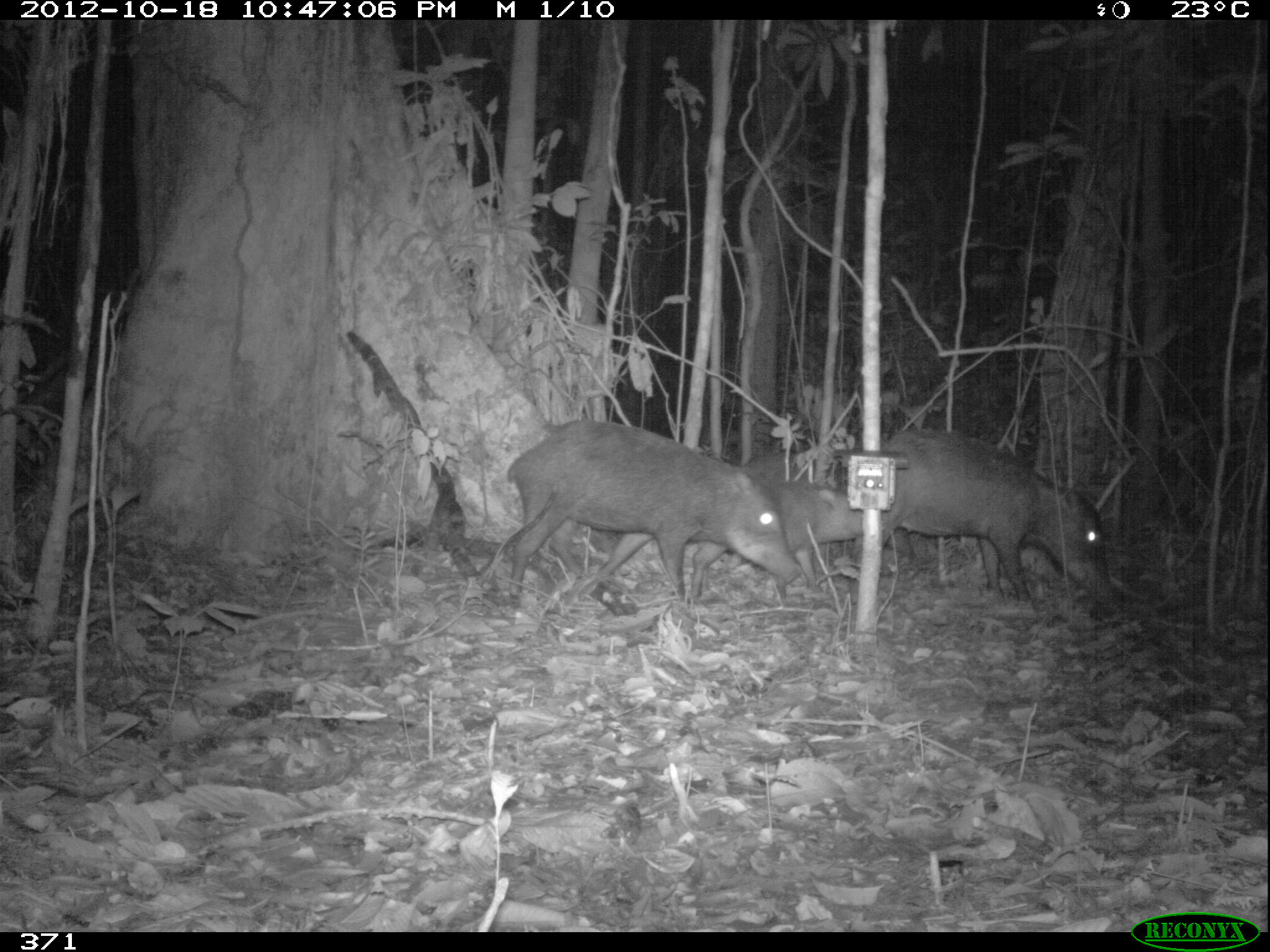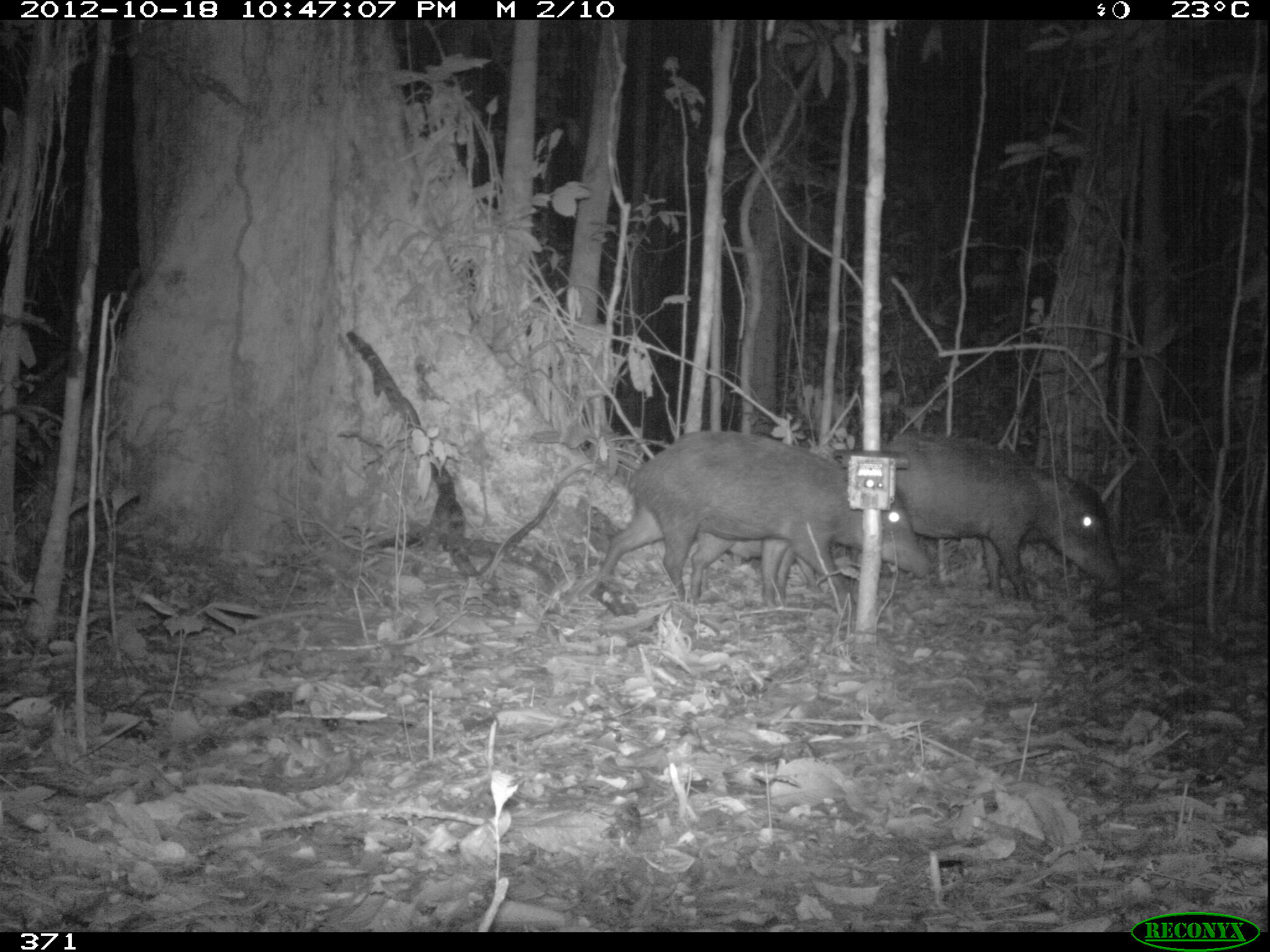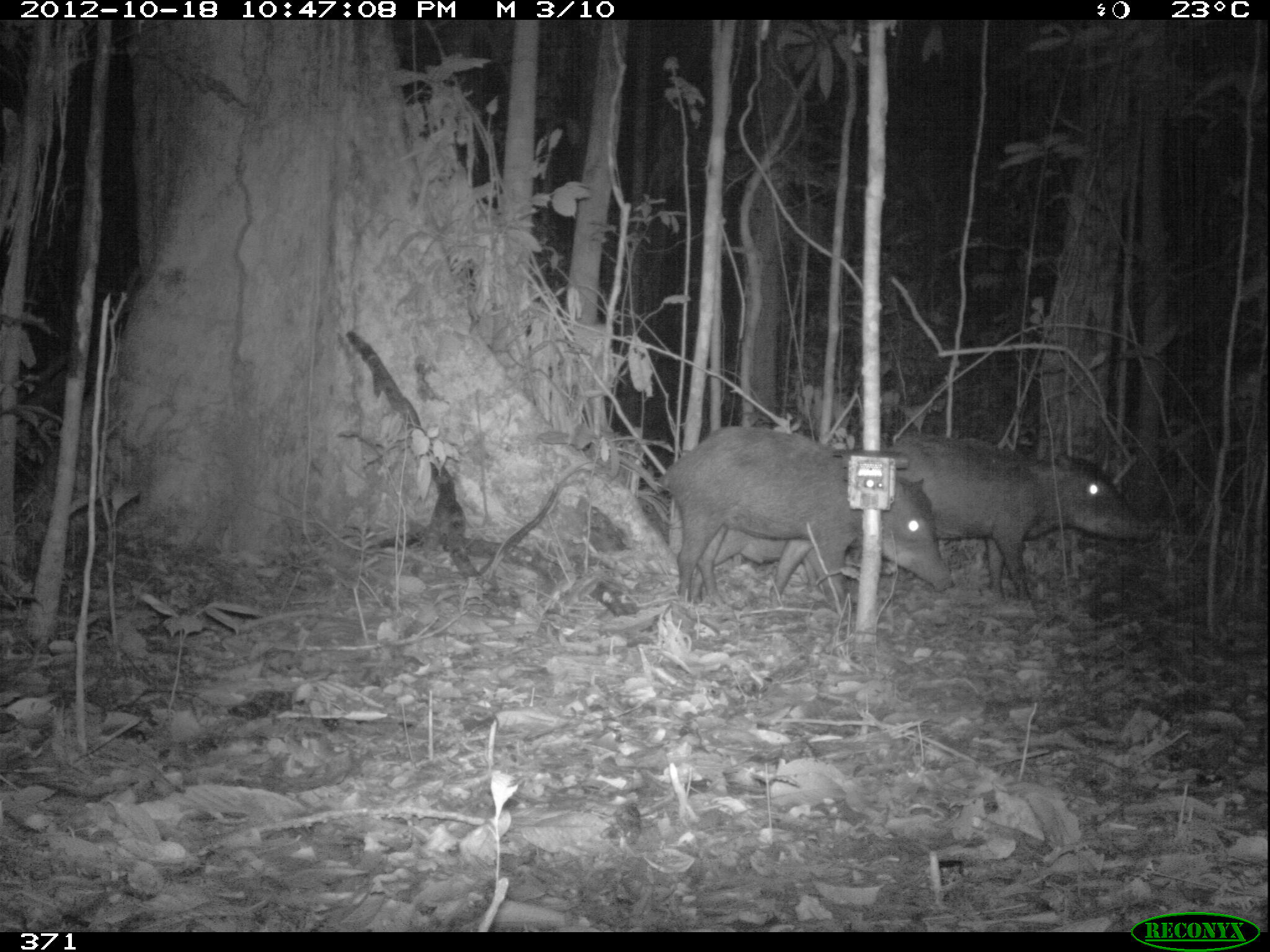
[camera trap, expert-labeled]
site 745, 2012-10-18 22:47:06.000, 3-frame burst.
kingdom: Animalia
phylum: Chordata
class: Mammalia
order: Artiodactyla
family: Tayassuidae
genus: Tayassu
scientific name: Tayassu pecari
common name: white-lipped peccary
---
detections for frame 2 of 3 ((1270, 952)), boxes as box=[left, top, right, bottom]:
tayassu pecari: box=[591, 428, 931, 604]; box=[883, 430, 1122, 604]; box=[688, 527, 818, 608]